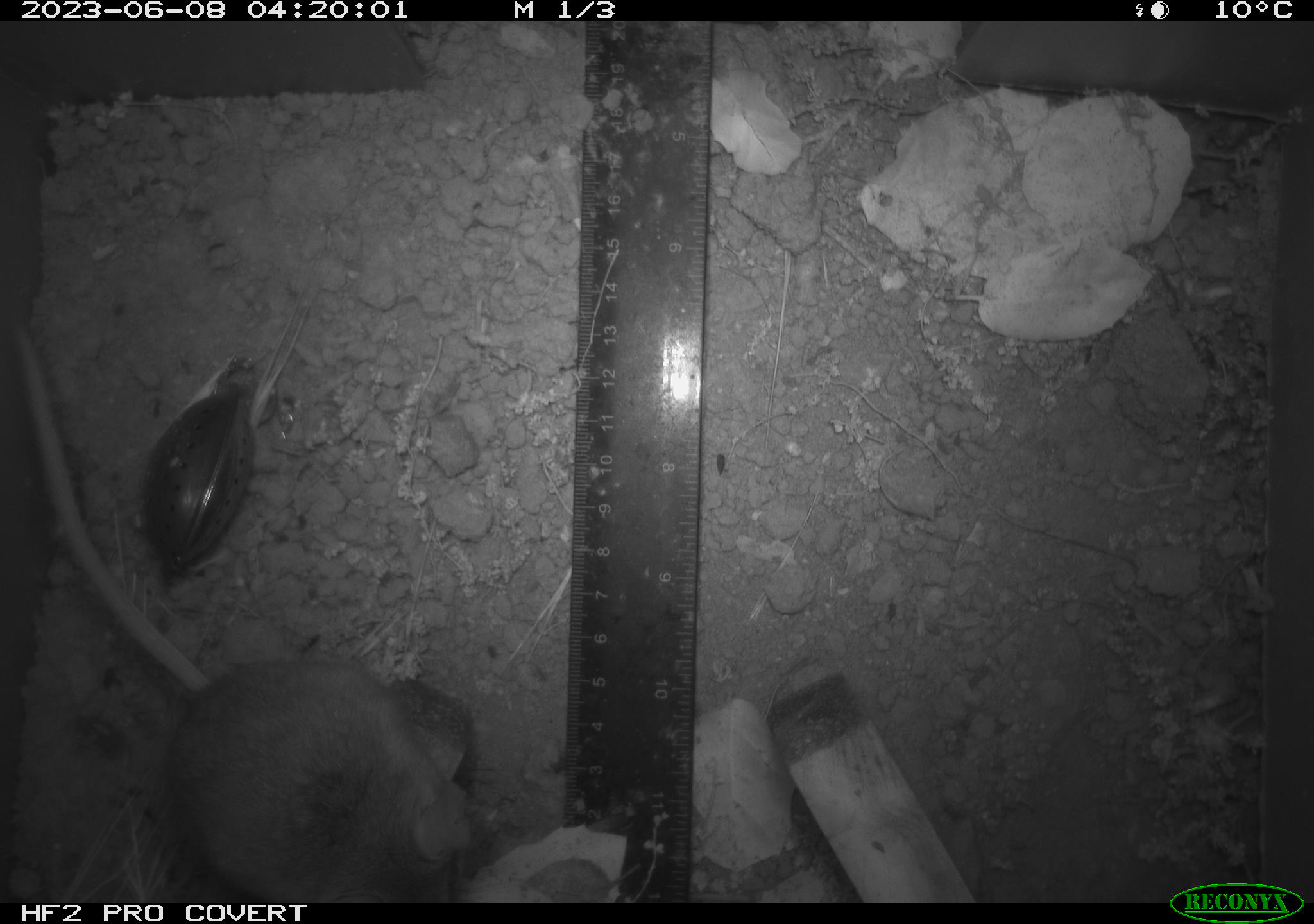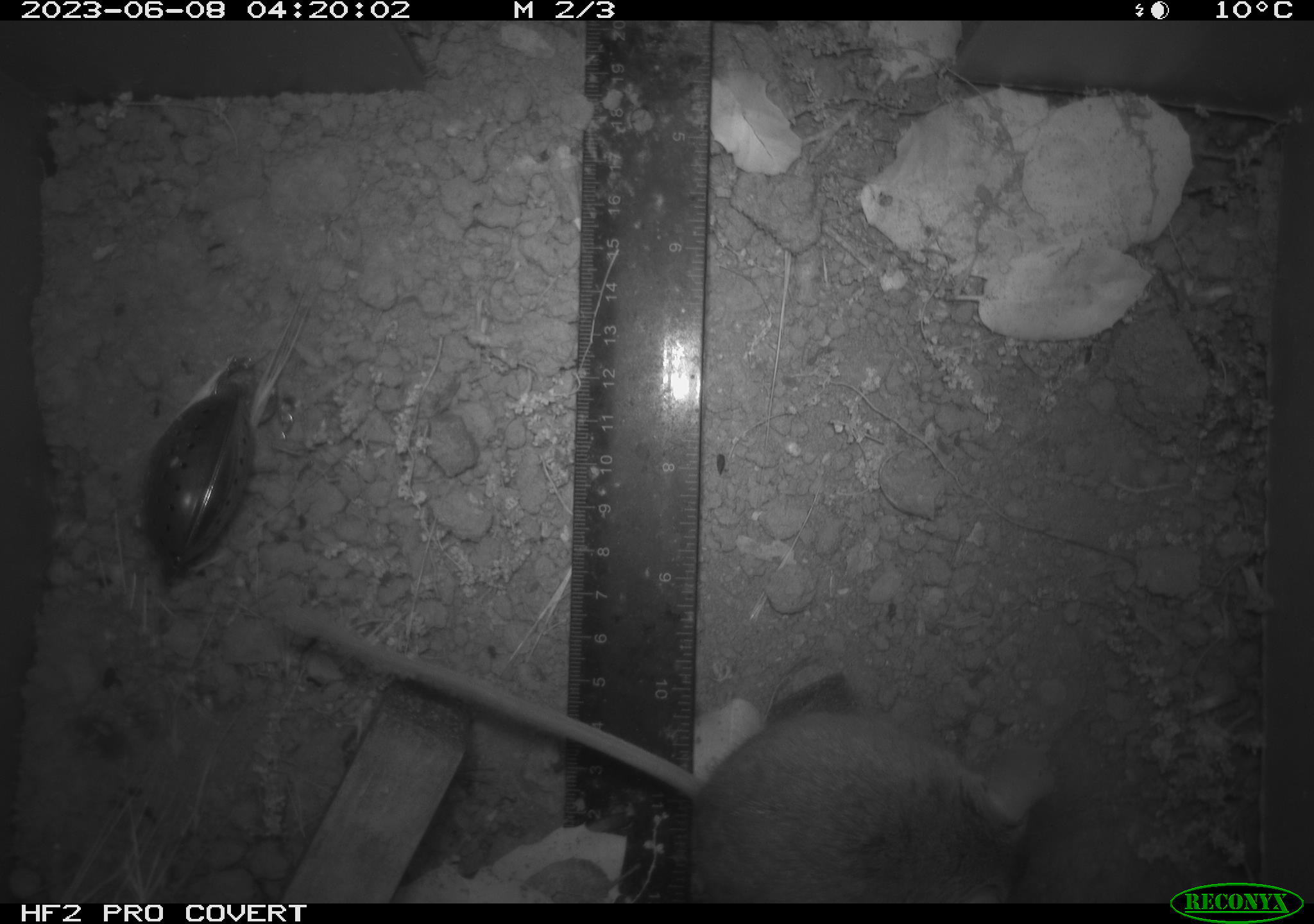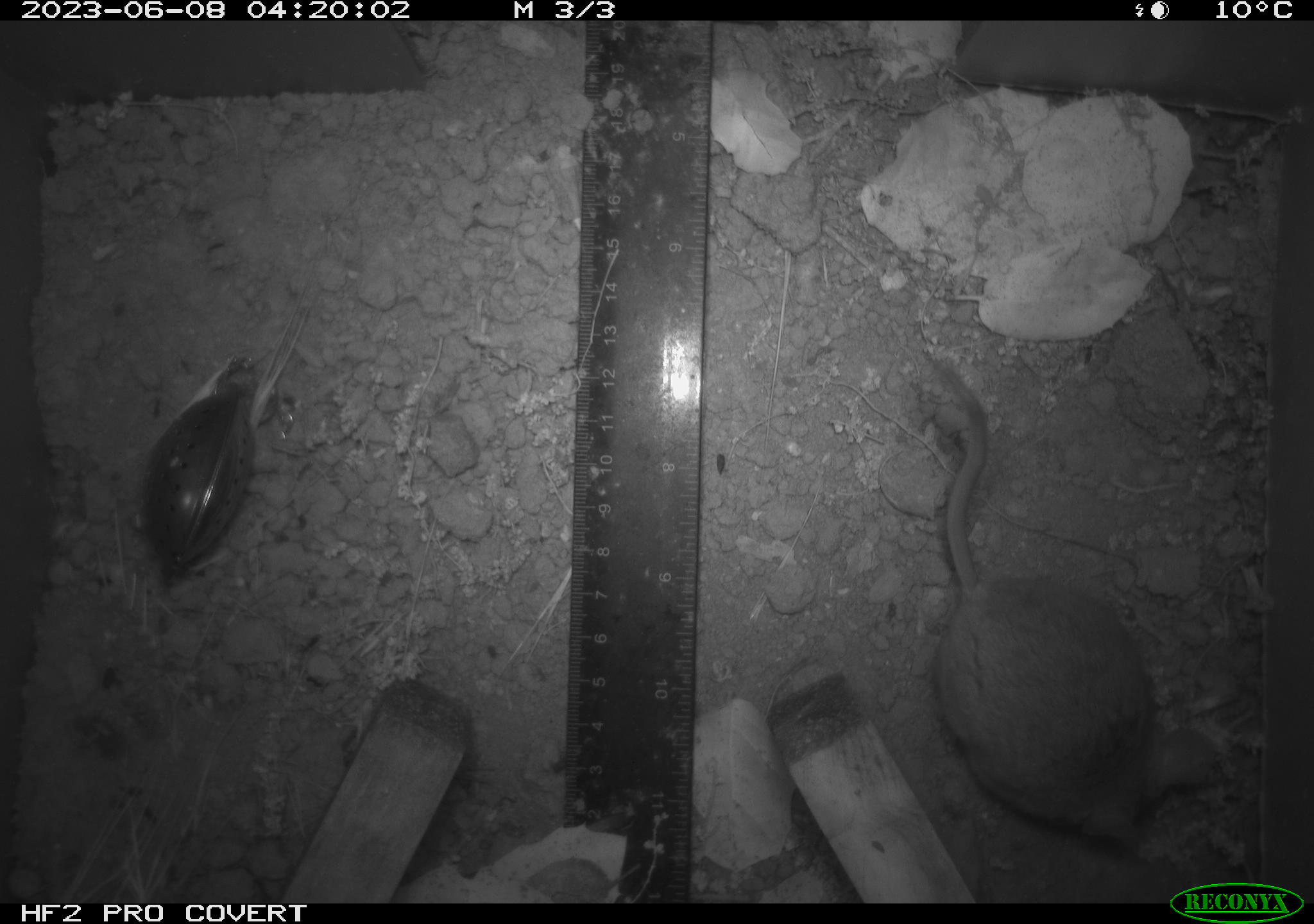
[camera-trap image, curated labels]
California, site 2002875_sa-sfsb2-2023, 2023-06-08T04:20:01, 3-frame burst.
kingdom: Animalia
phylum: Chordata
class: Mammalia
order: Rodentia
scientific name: Rodentia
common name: mouse species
Mouse species (Rodentia).